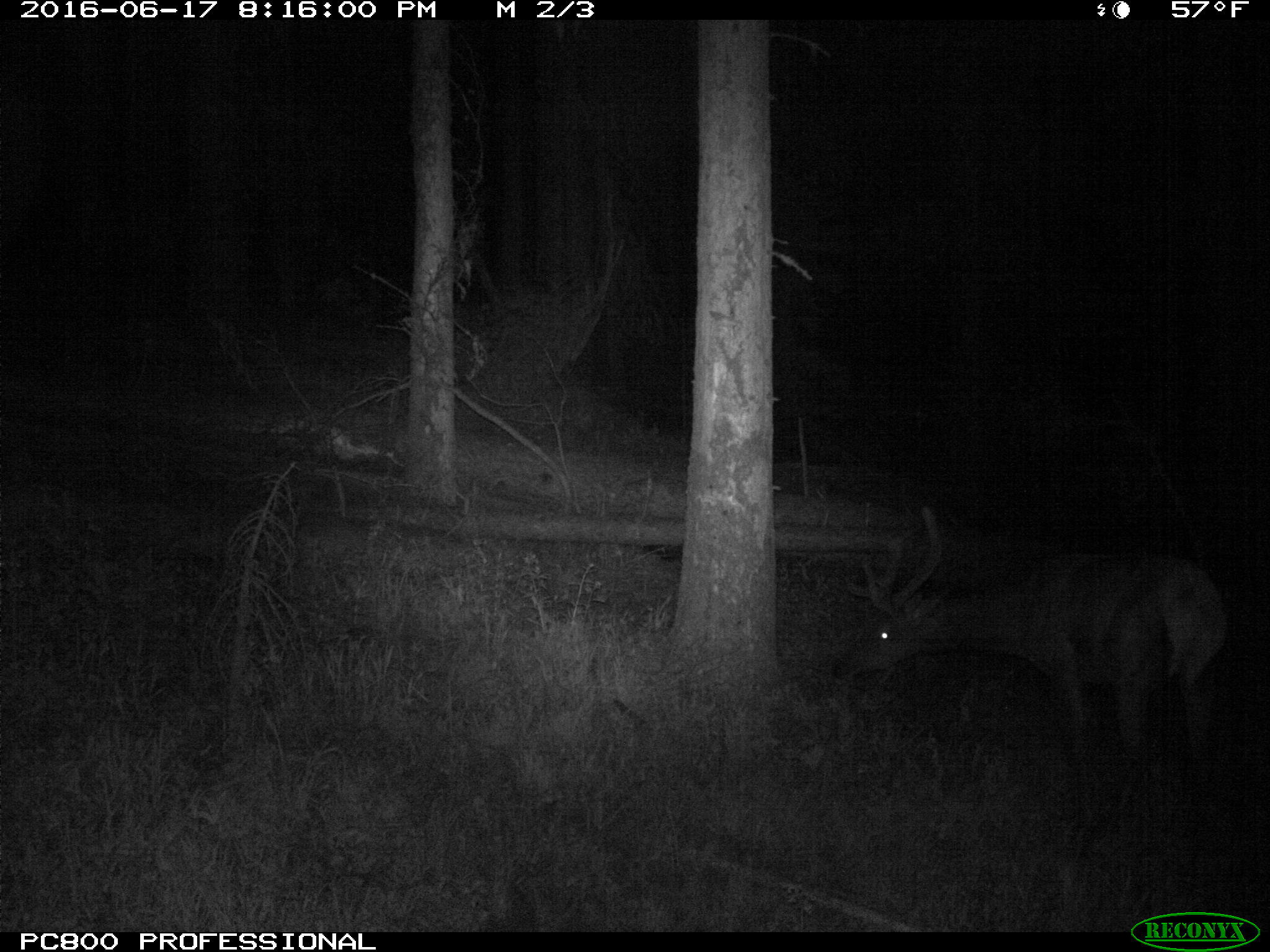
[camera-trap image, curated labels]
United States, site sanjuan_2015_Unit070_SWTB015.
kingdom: Animalia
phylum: Chordata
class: Mammalia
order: Artiodactyla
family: Cervidae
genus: Cervus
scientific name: Cervus elaphus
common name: red deer